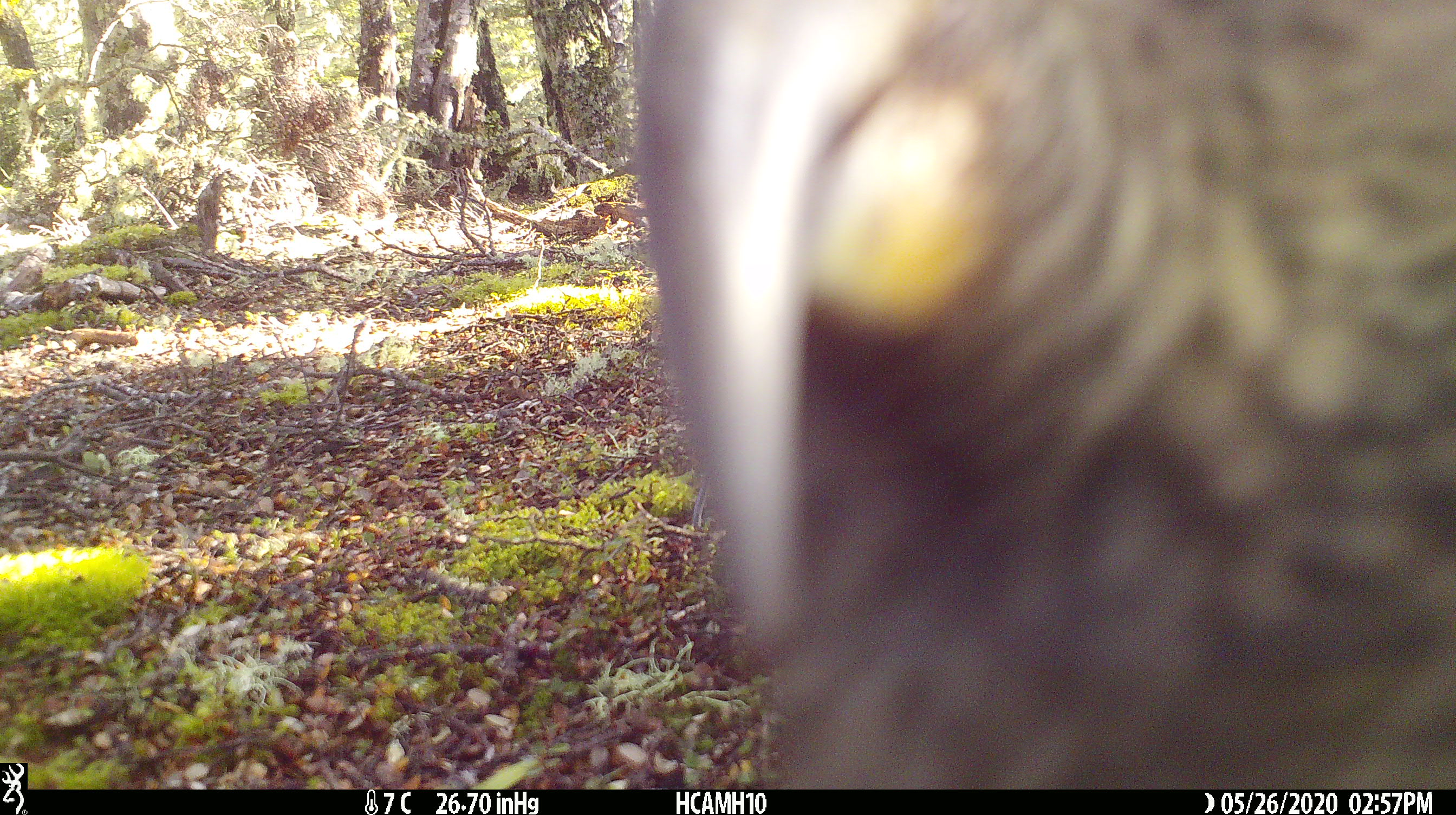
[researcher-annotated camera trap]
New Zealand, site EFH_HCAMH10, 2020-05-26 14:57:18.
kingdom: Animalia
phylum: Chordata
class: Aves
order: Psittaciformes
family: Strigopidae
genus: Nestor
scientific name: Nestor notabilis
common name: kea